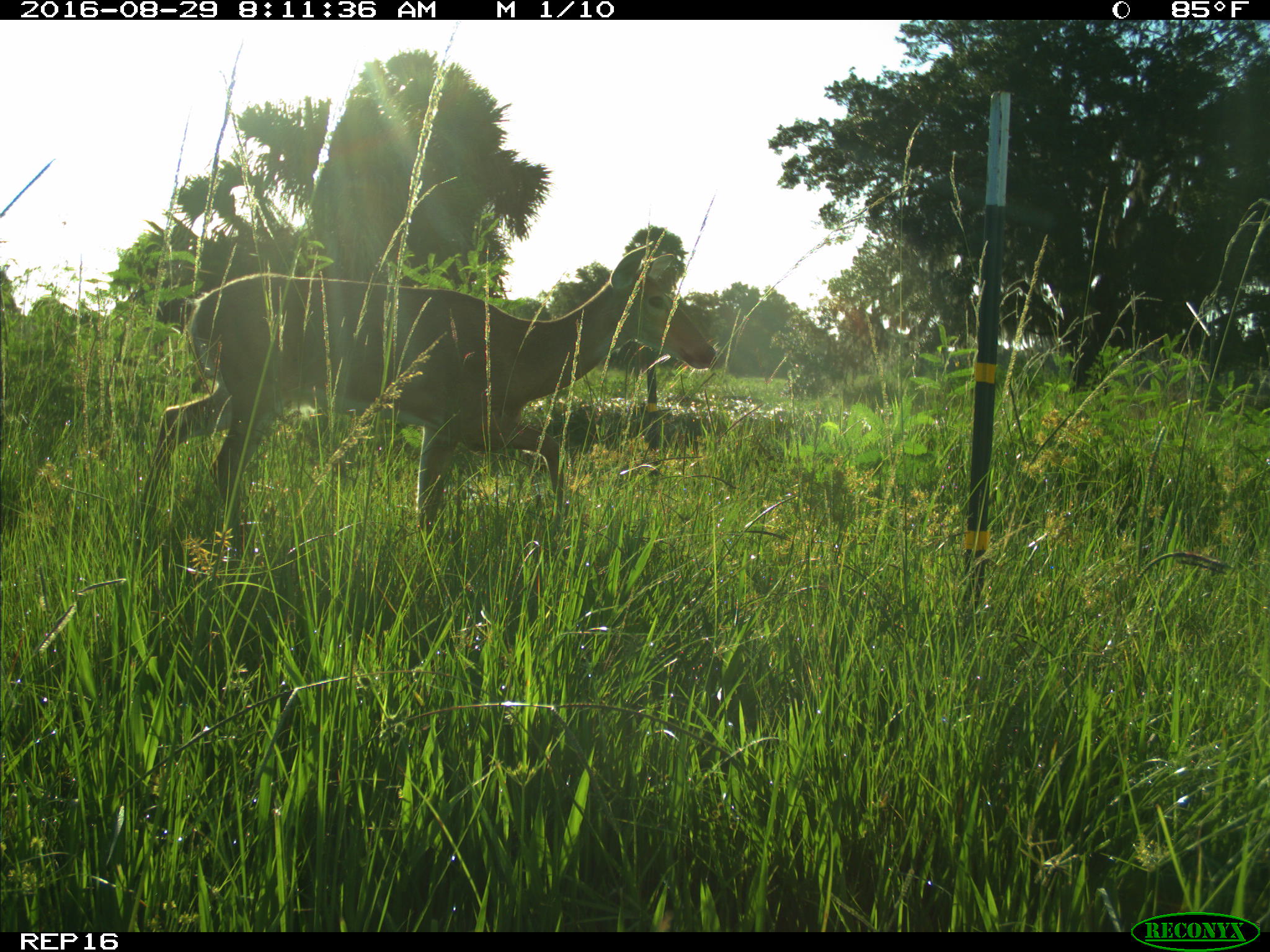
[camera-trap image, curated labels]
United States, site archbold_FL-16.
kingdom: Animalia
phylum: Chordata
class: Mammalia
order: Artiodactyla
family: Cervidae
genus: Odocoileus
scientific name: Odocoileus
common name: deer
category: unidentified deer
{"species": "unidentified deer (deer) (Odocoileus)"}